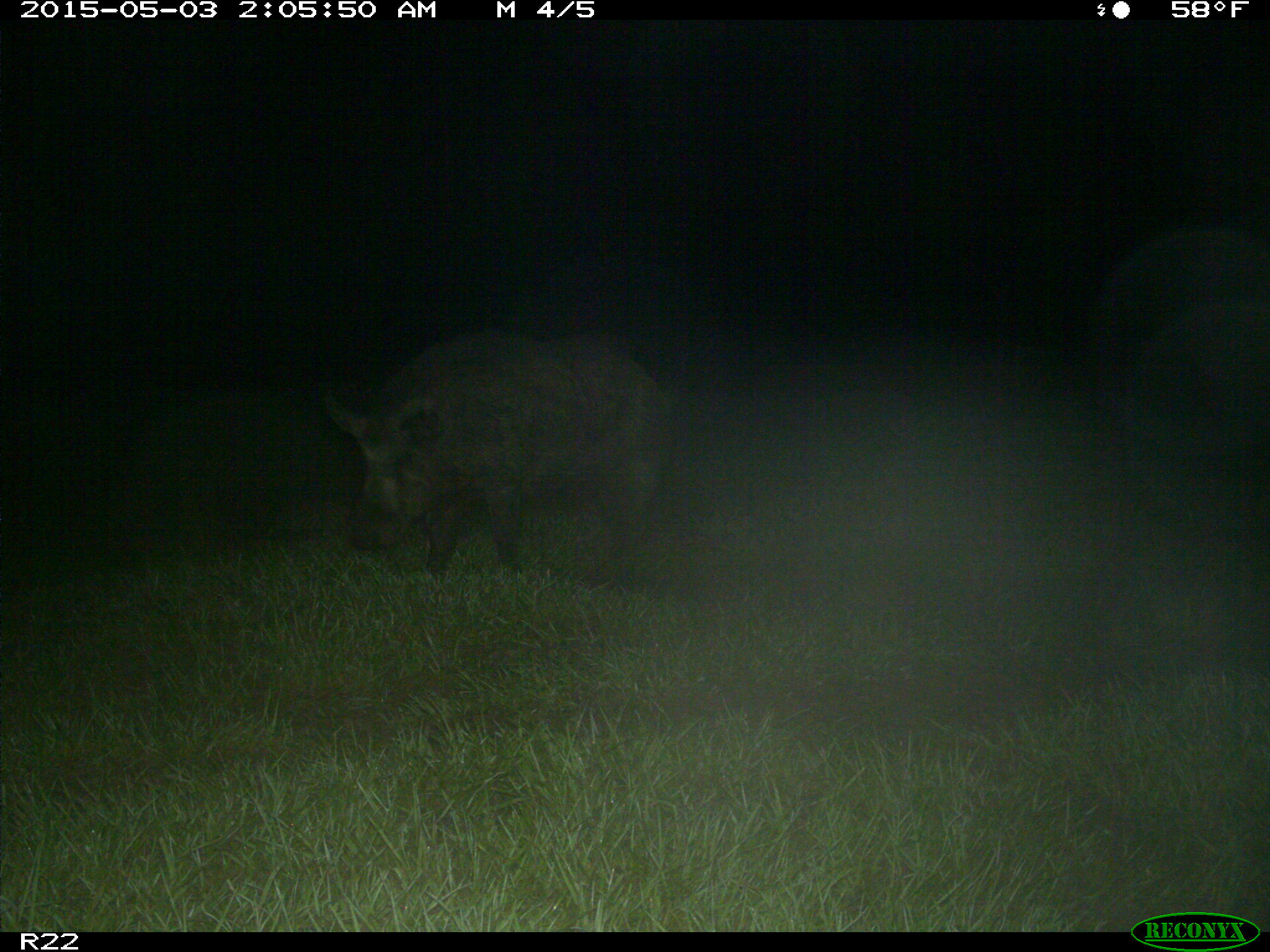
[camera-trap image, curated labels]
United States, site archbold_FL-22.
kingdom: Animalia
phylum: Chordata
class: Mammalia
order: Artiodactyla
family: Suidae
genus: Sus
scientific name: Sus scrofa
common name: wild boar